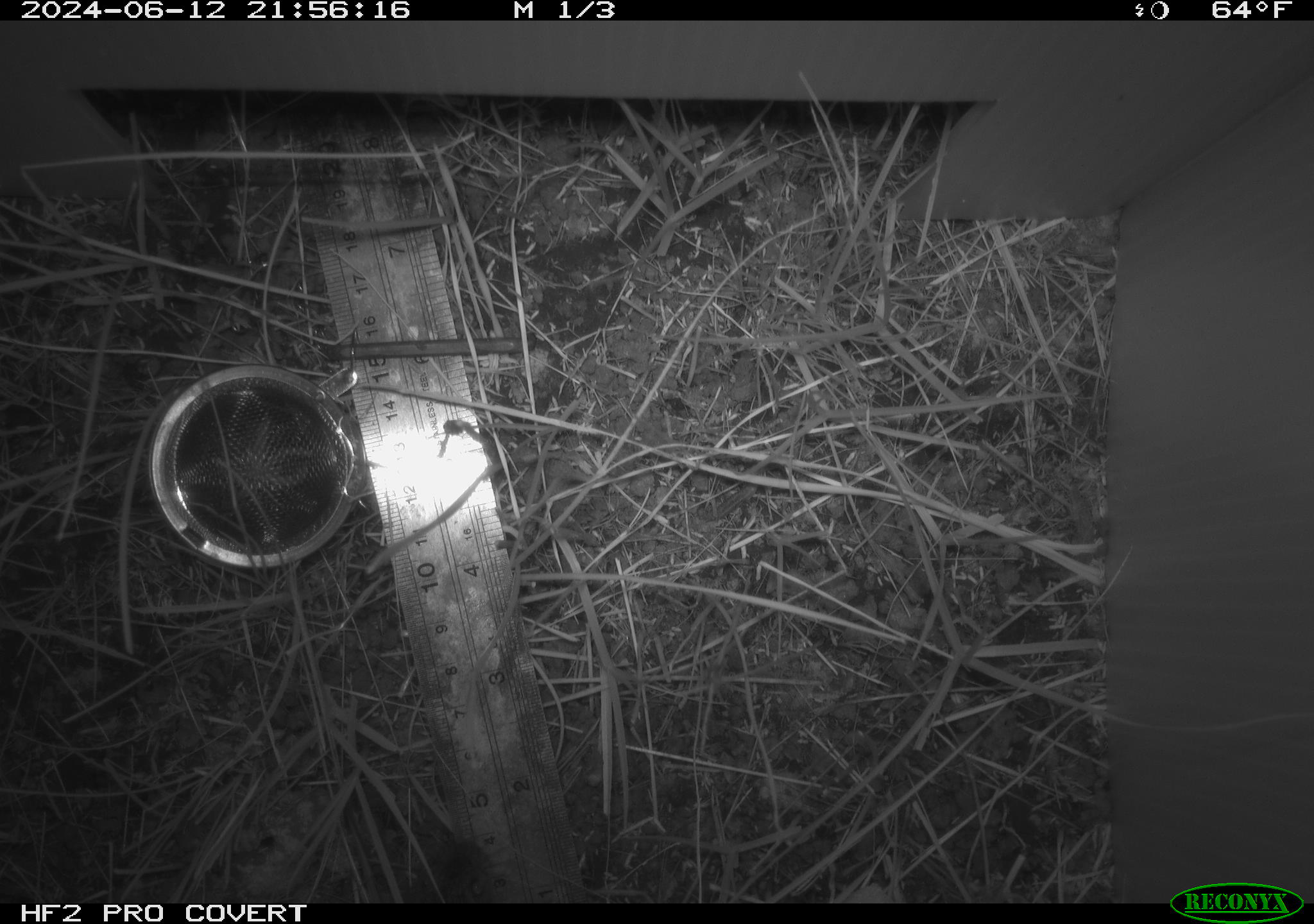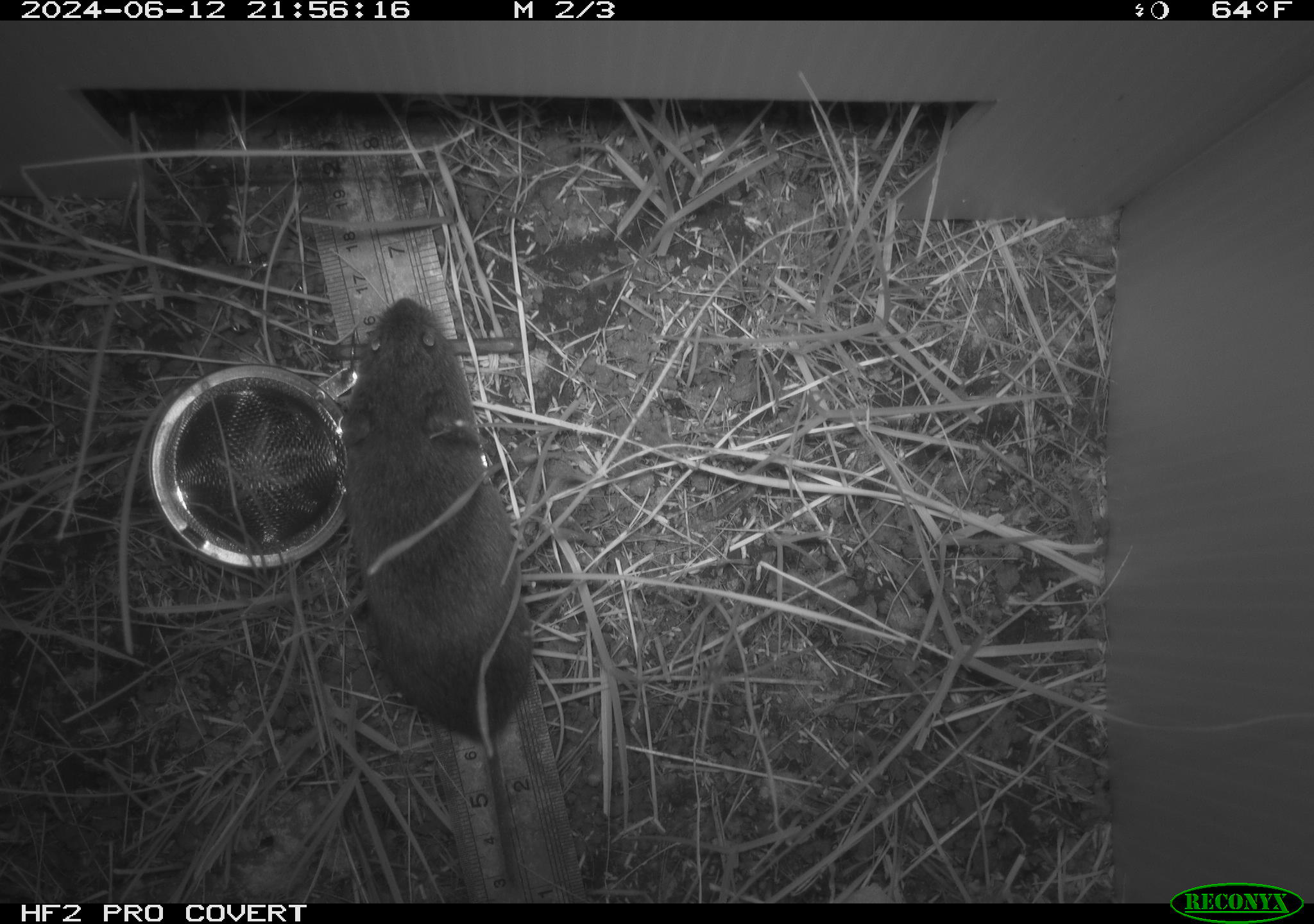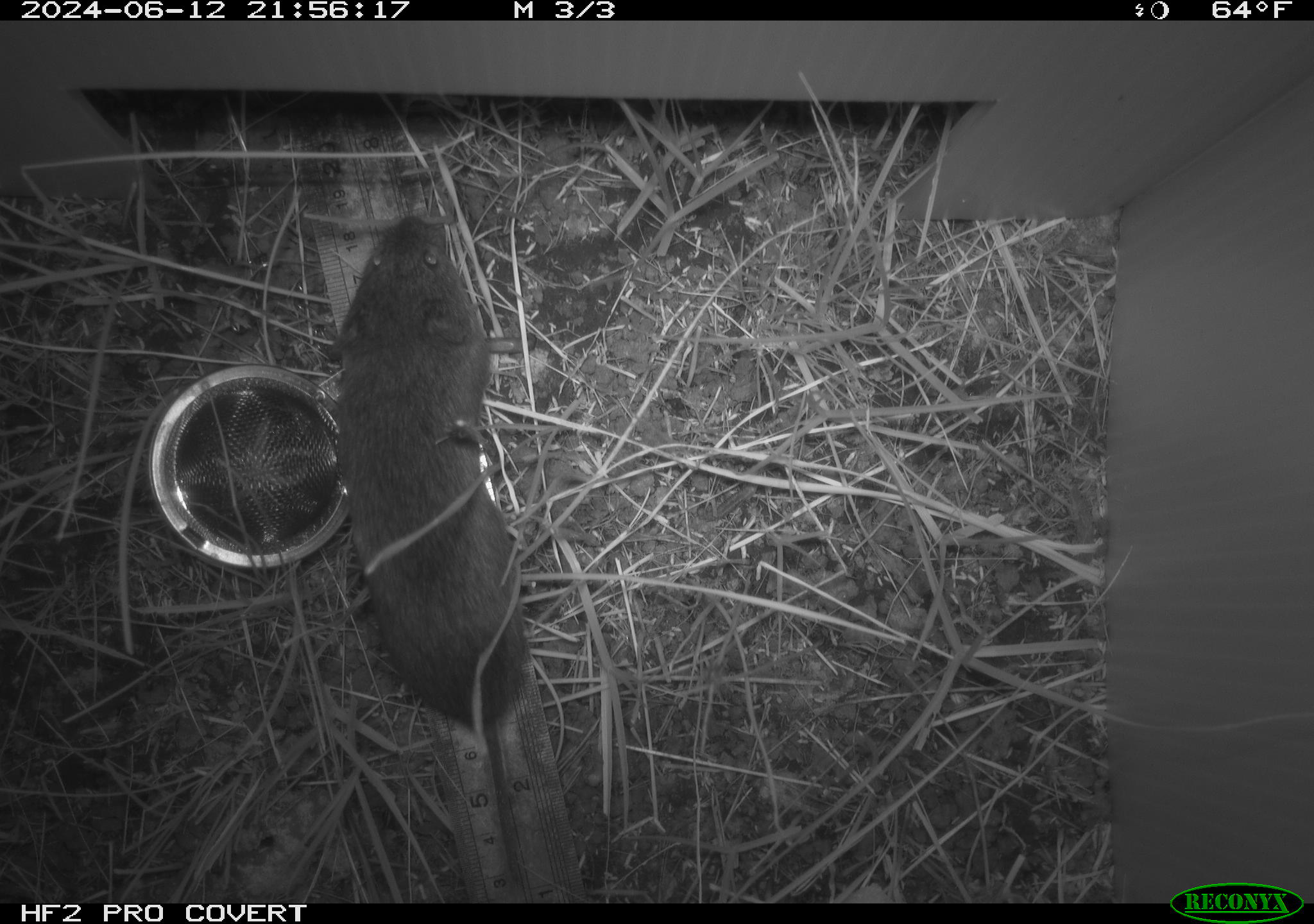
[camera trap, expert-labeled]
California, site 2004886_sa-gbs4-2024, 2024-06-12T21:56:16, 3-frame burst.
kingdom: Animalia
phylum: Chordata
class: Mammalia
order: Eulipotyphla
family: Soricidae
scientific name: Soricidae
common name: shrews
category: soricidae family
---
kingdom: Animalia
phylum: Chordata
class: Mammalia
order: Rodentia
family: Cricetidae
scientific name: Arvicolinae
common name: voles, lemmings, and muskrats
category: arvicolinae subfamily